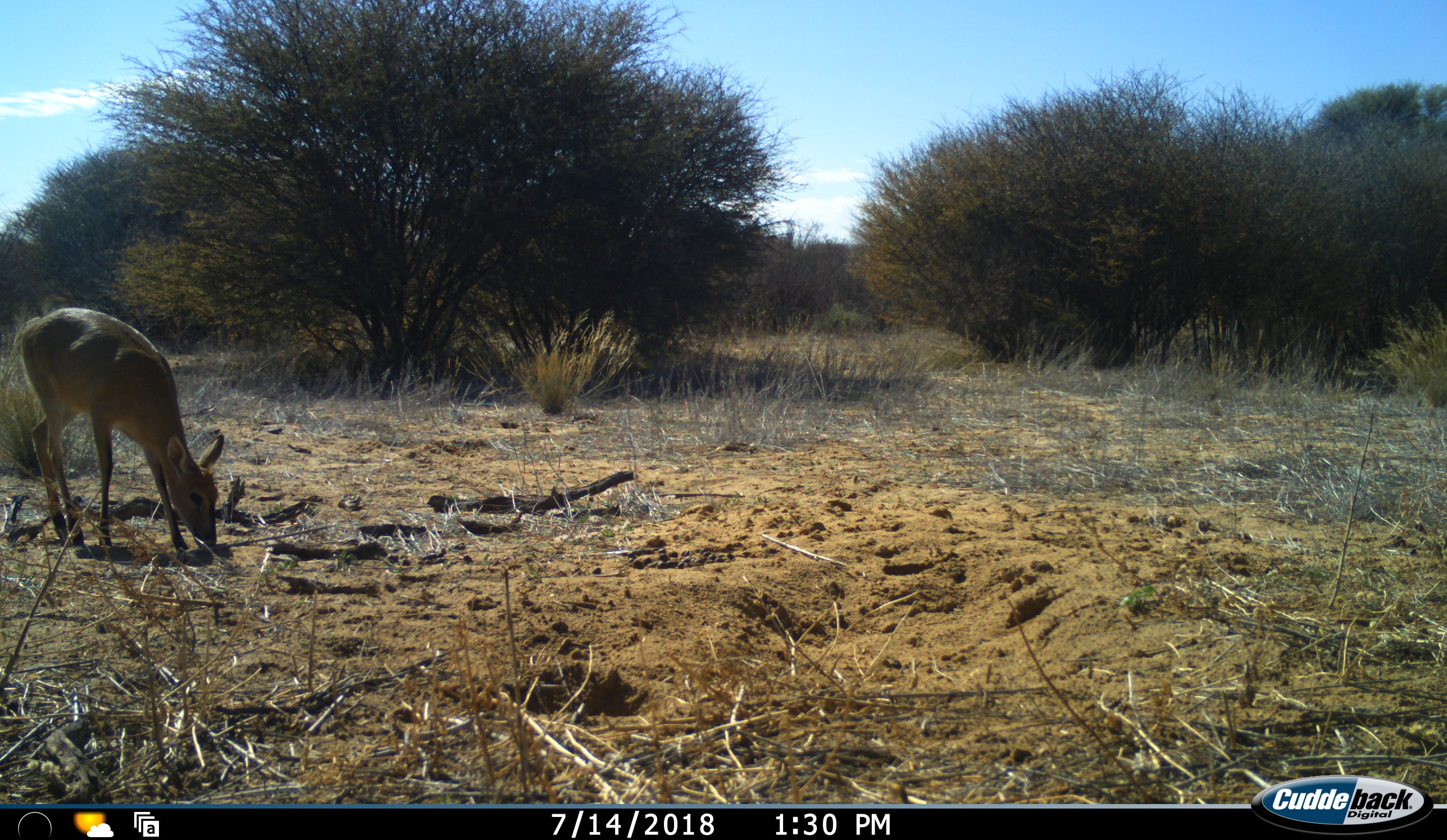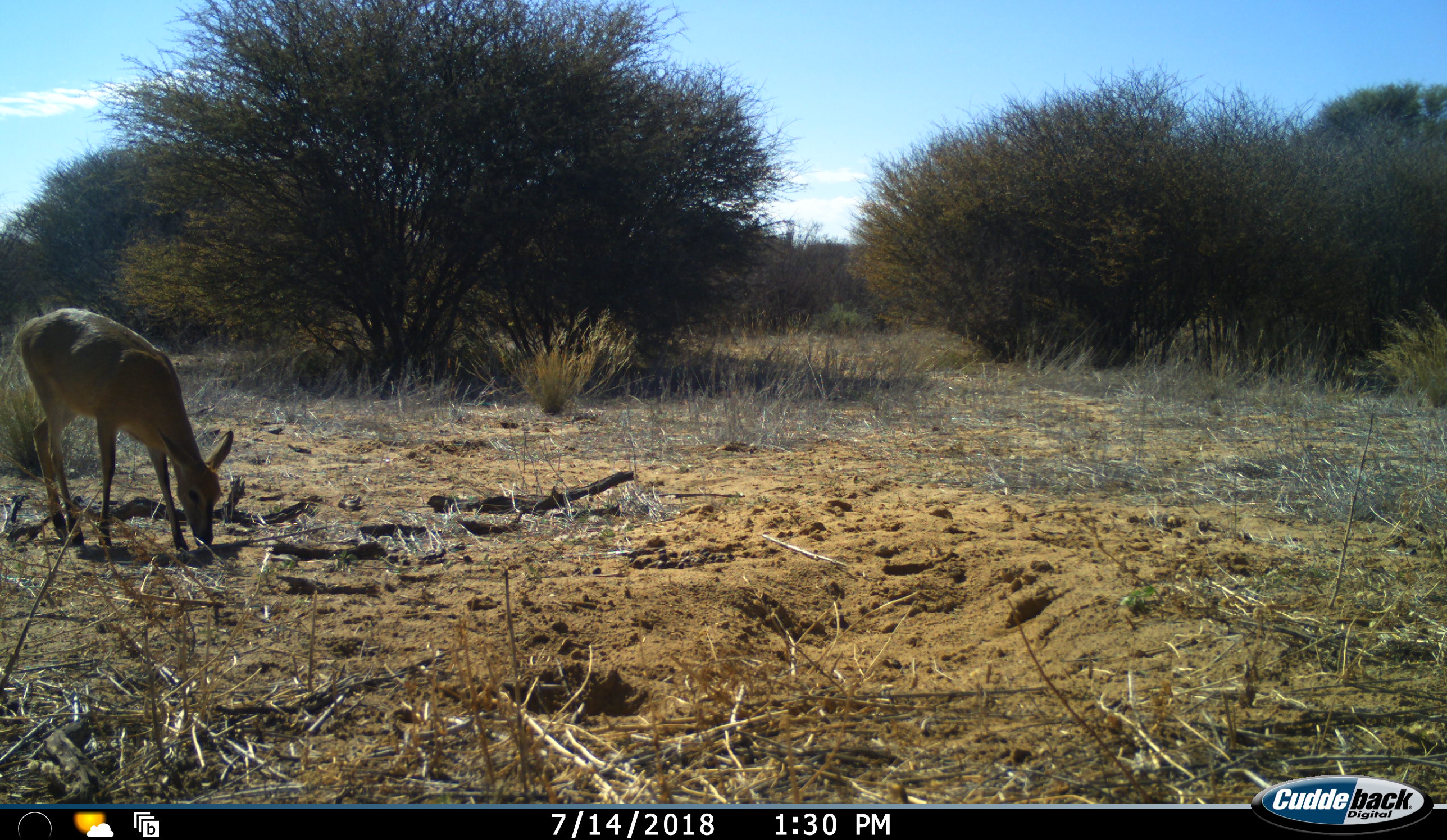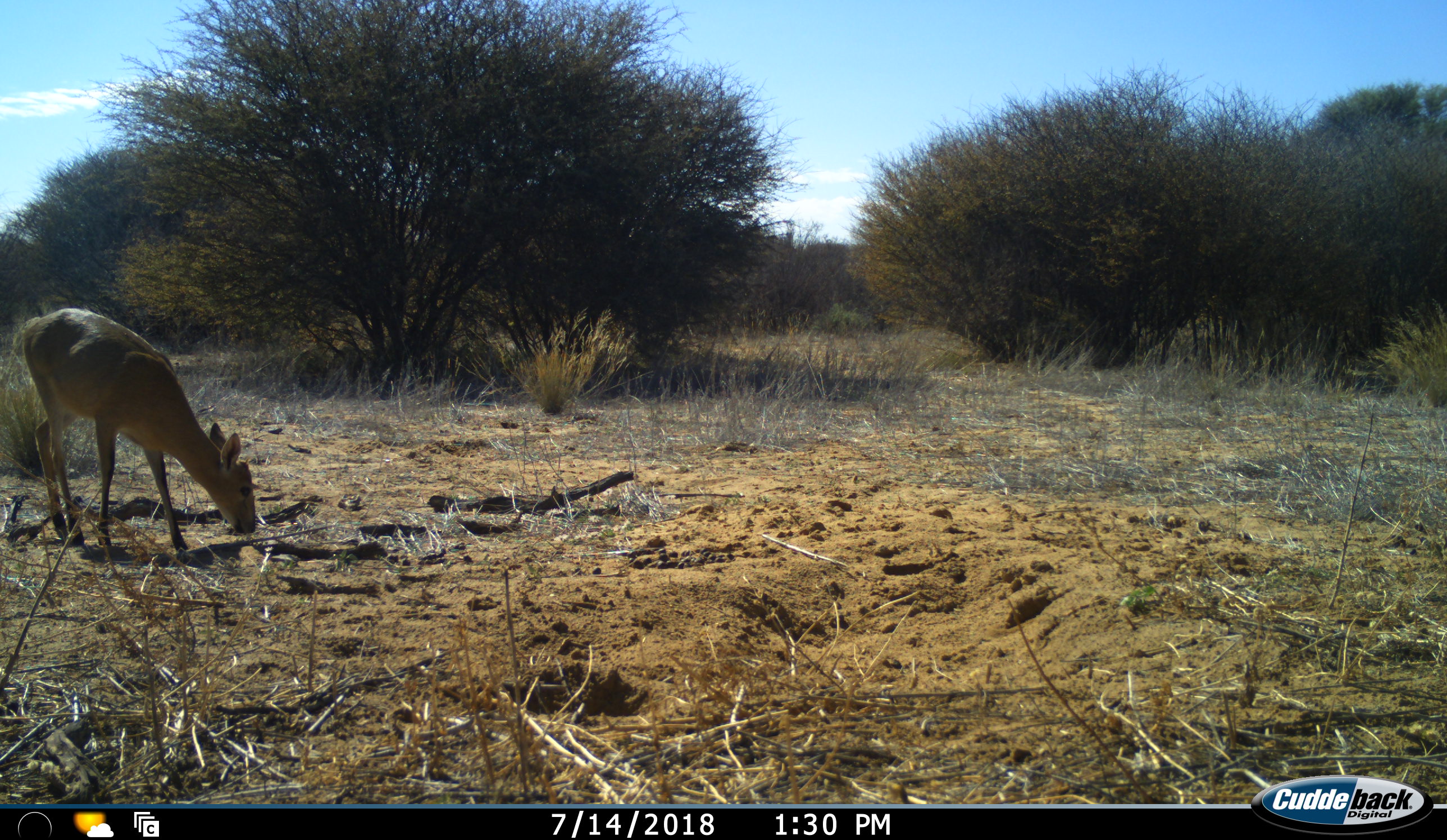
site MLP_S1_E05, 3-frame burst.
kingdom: Animalia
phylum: Chordata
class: Mammalia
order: Artiodactyla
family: Bovidae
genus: Sylvicapra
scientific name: Sylvicapra grimmia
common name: common duiker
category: duikercommongrey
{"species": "duikercommongrey (common duiker) (Sylvicapra grimmia)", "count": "1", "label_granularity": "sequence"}